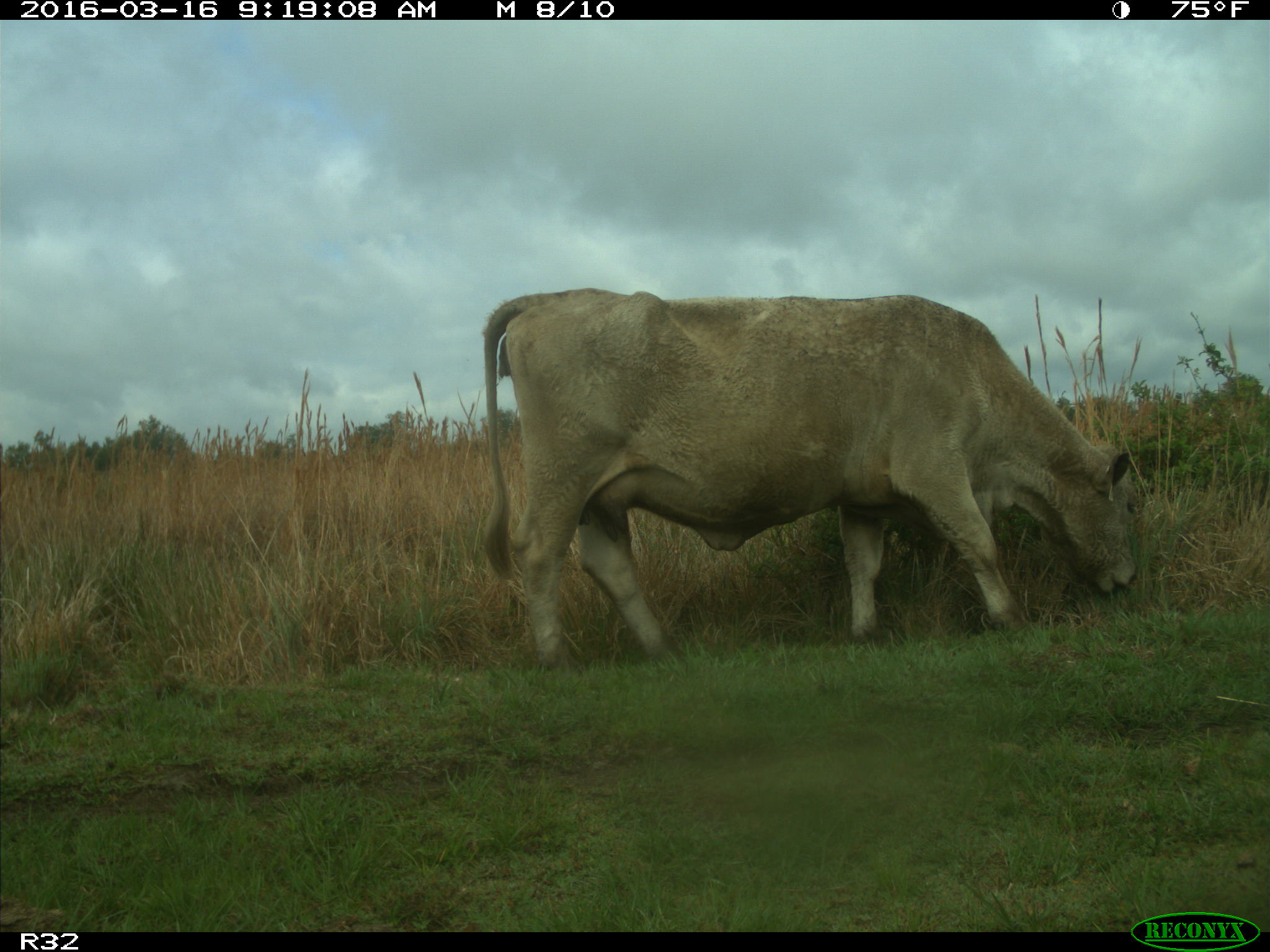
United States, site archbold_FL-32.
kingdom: Animalia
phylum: Chordata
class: Mammalia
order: Artiodactyla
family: Bovidae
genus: Bos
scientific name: Bos taurus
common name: domestic cow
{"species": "Bos taurus (domestic cow)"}